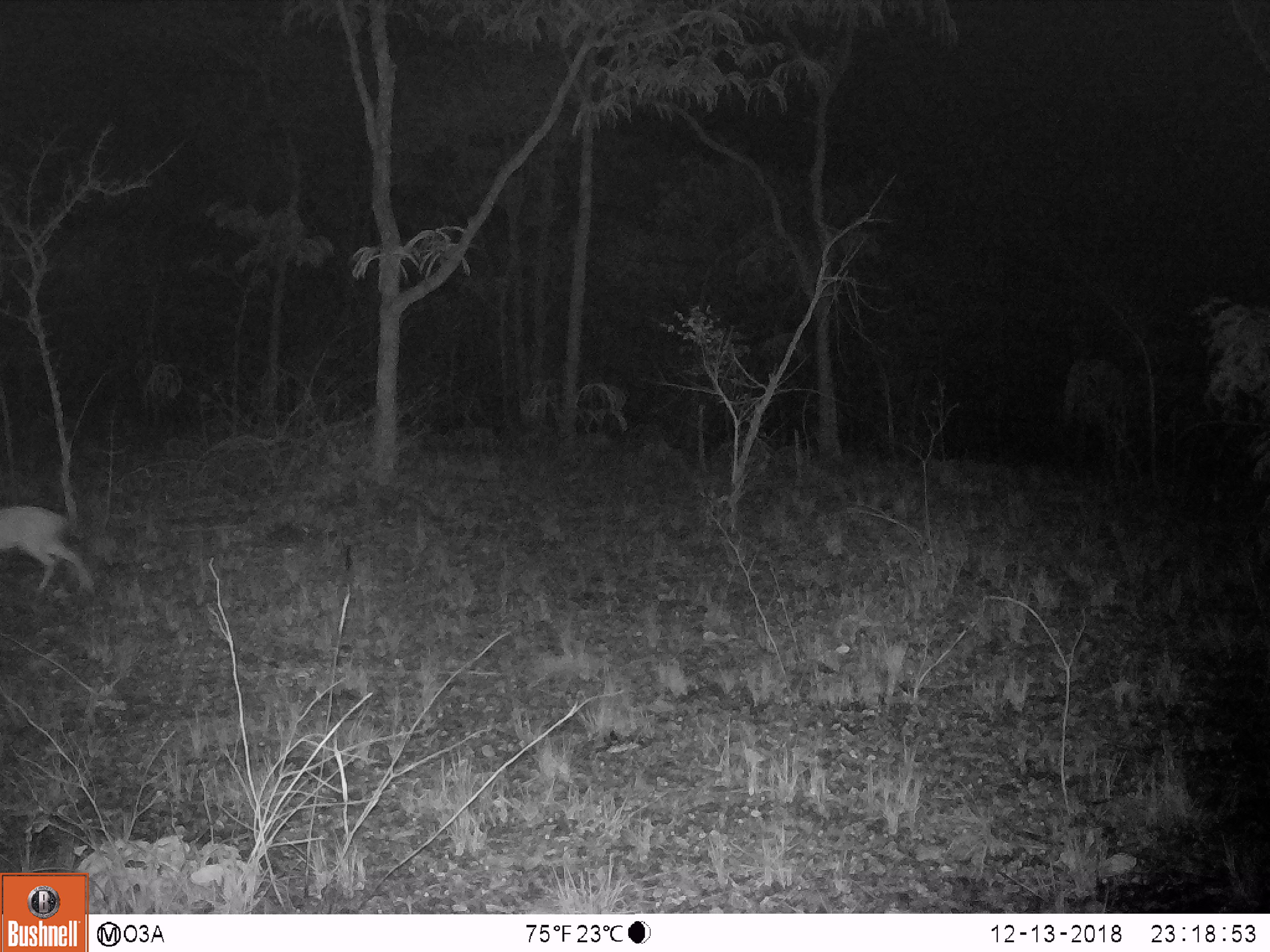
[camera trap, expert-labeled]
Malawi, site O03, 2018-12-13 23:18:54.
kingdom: Animalia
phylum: Chordata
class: Mammalia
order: Artiodactyla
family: Bovidae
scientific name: Antilopinae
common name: small antelope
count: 1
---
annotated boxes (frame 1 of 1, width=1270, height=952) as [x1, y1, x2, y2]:
small antelope: [2, 492, 101, 600]